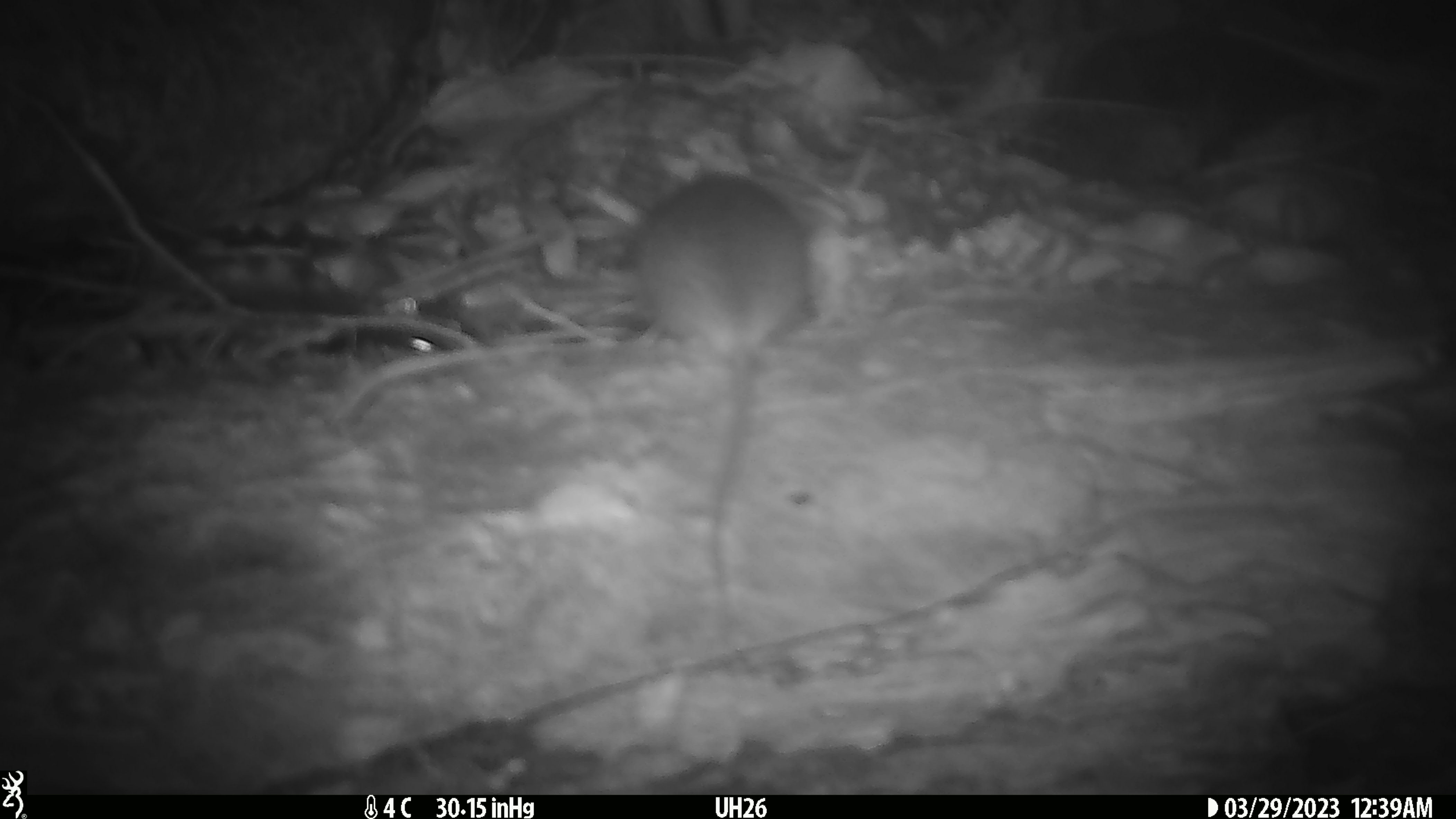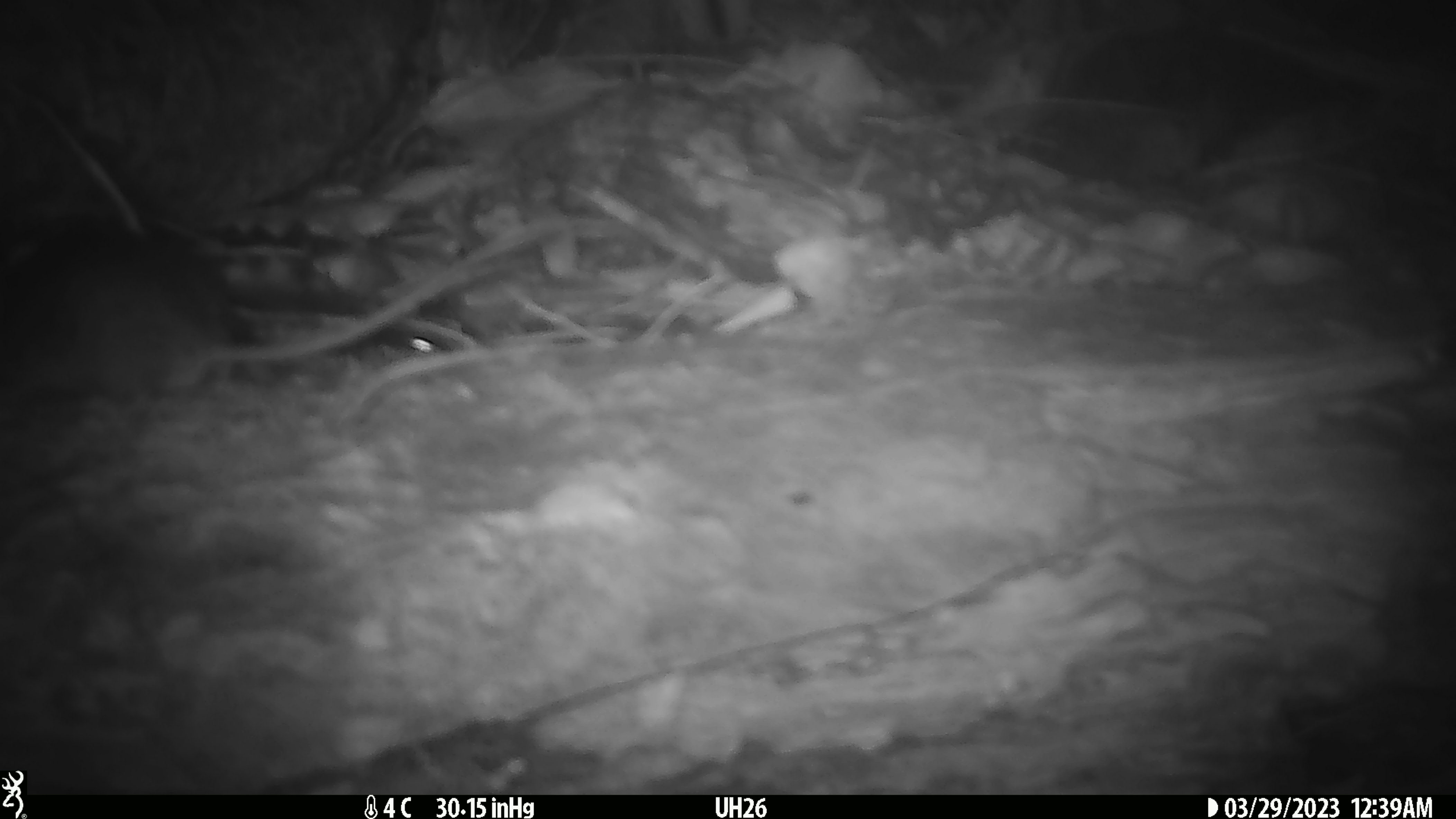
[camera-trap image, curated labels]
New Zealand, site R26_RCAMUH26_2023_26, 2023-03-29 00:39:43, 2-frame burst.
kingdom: Animalia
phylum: Chordata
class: Mammalia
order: Rodentia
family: Muridae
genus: Mus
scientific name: Mus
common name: mouse